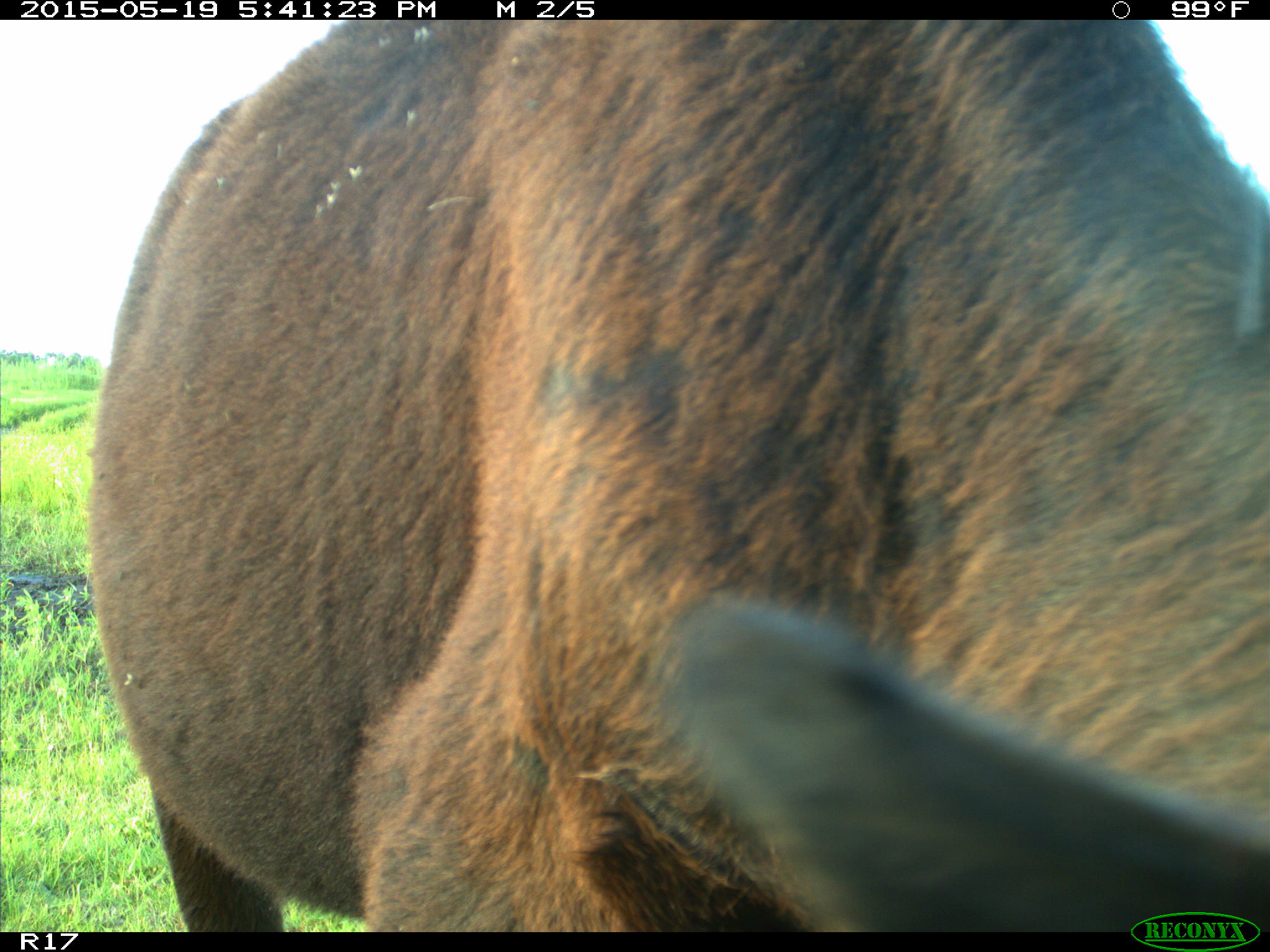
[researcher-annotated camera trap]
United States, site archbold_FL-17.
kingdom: Animalia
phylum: Chordata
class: Mammalia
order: Artiodactyla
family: Bovidae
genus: Bos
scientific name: Bos taurus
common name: domestic cow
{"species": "Bos taurus (domestic cow)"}